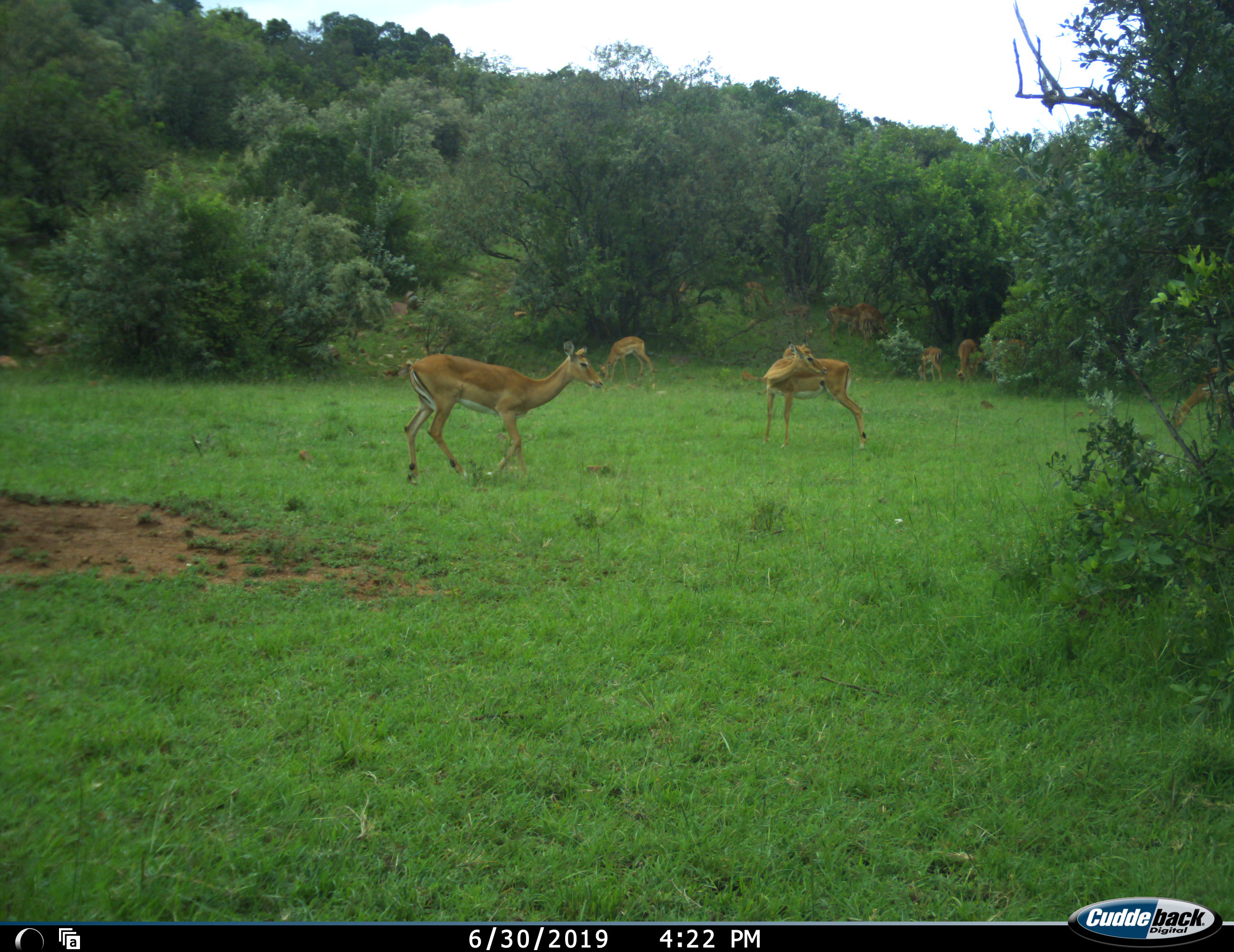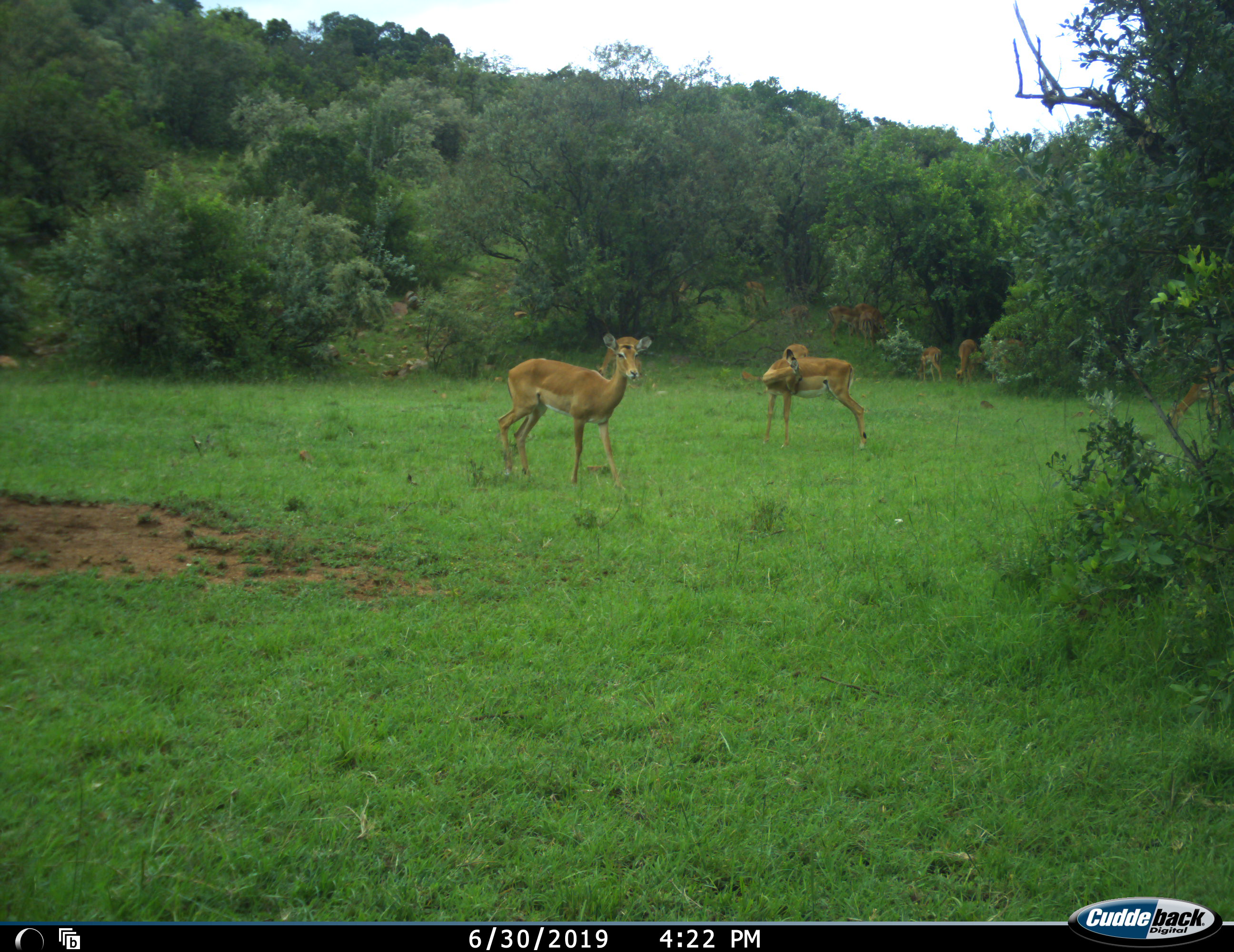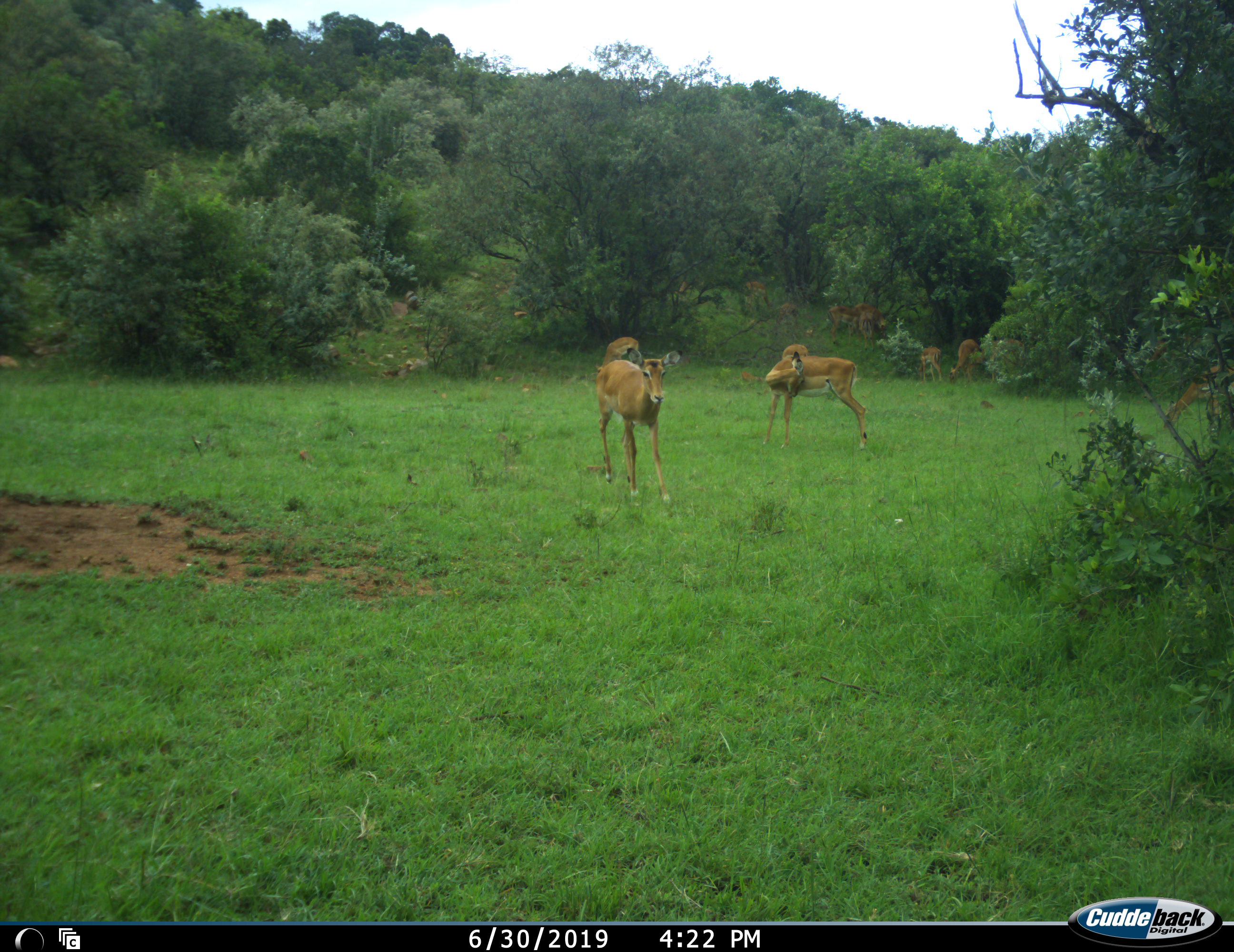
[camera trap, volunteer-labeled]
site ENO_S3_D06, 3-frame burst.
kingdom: Animalia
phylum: Chordata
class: Mammalia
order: Artiodactyla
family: Bovidae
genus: Aepyceros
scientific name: Aepyceros melampus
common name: impala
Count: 11-50.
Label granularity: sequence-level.